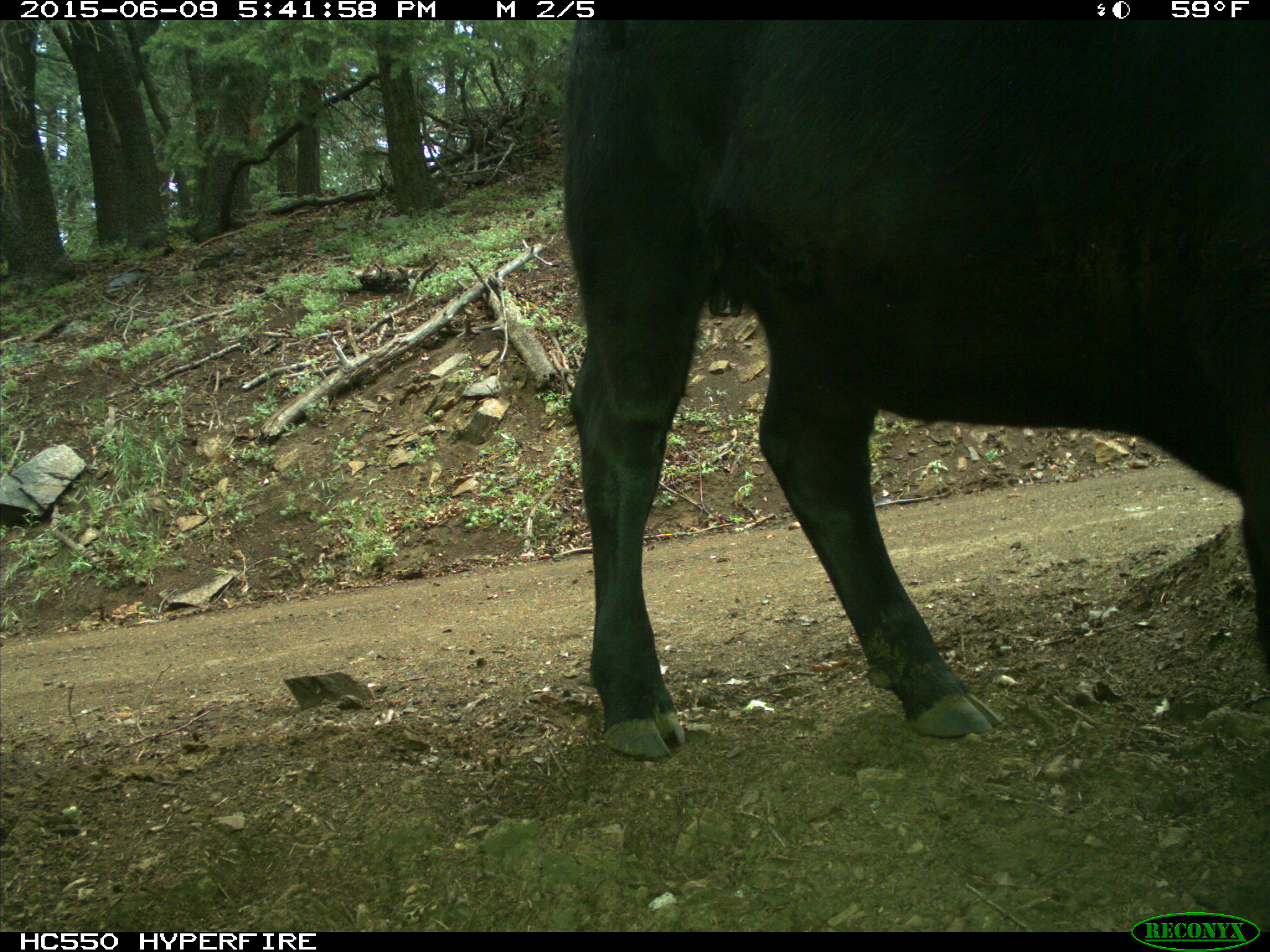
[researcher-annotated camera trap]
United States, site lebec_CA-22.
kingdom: Animalia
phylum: Chordata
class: Mammalia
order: Artiodactyla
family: Bovidae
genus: Bos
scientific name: Bos taurus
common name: domestic cow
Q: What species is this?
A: Bos taurus (domestic cow).